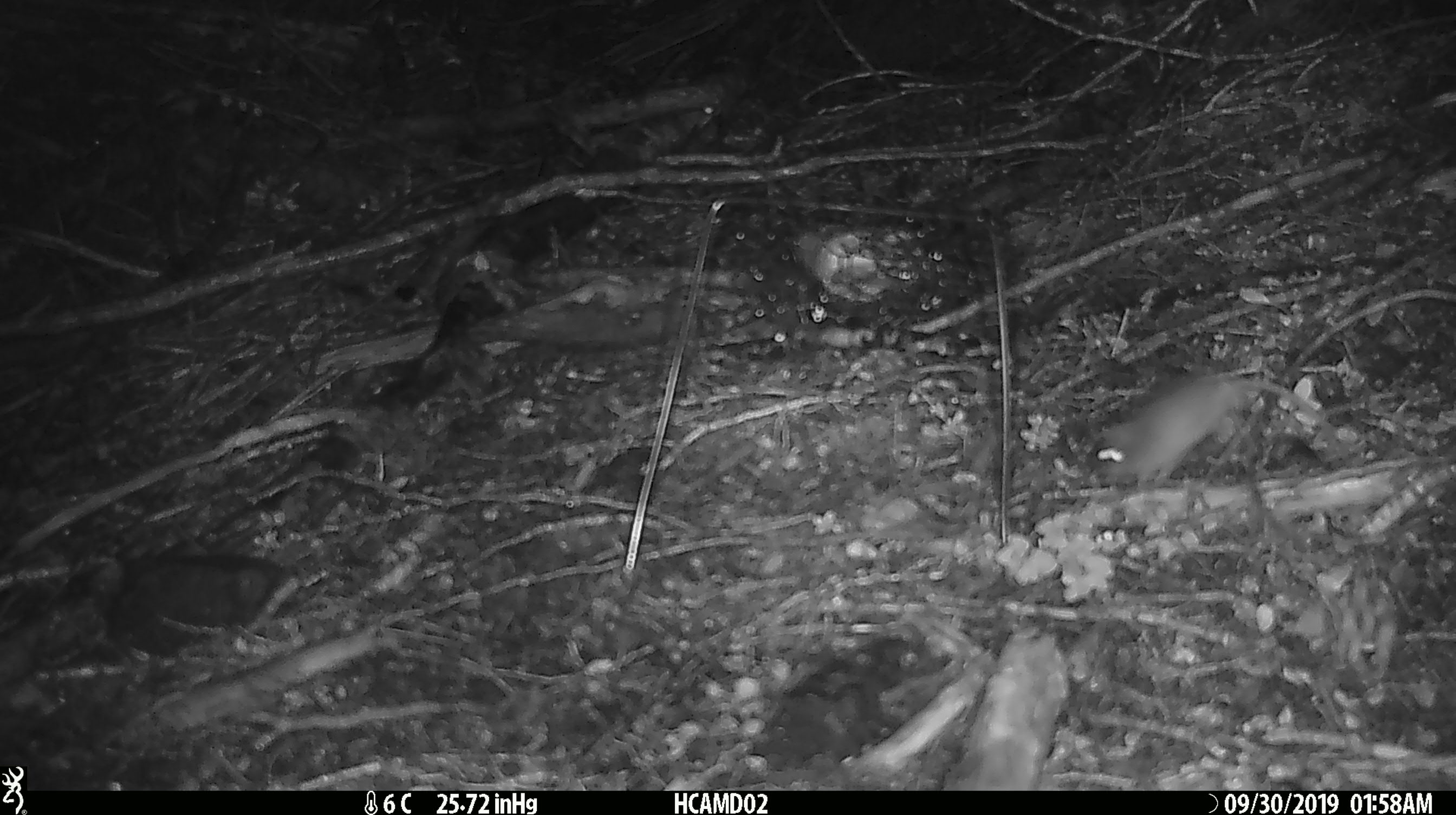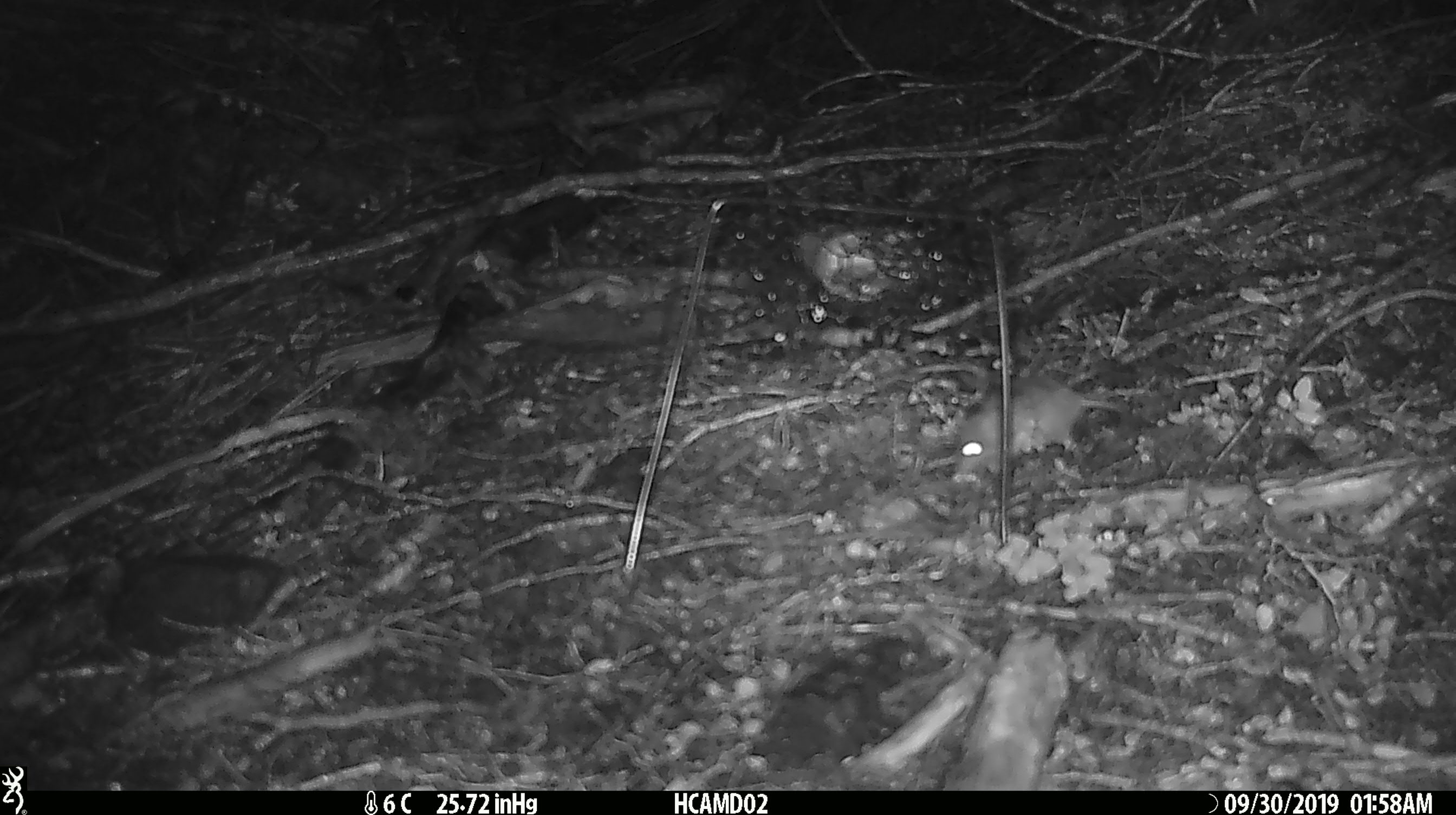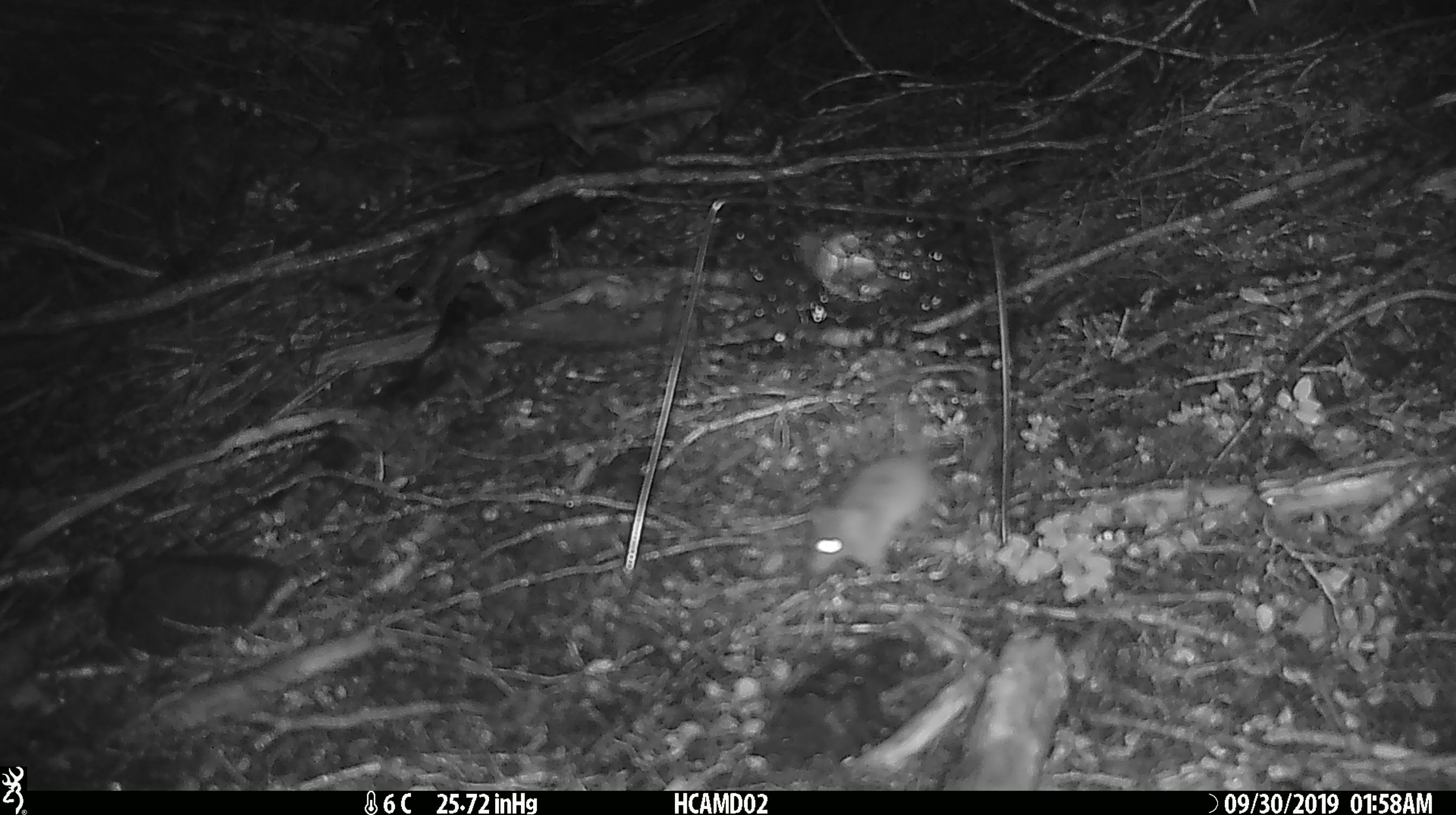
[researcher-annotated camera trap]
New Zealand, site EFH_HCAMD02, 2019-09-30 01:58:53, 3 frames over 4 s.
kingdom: Animalia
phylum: Chordata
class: Mammalia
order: Rodentia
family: Muridae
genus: Mus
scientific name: Mus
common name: mouse